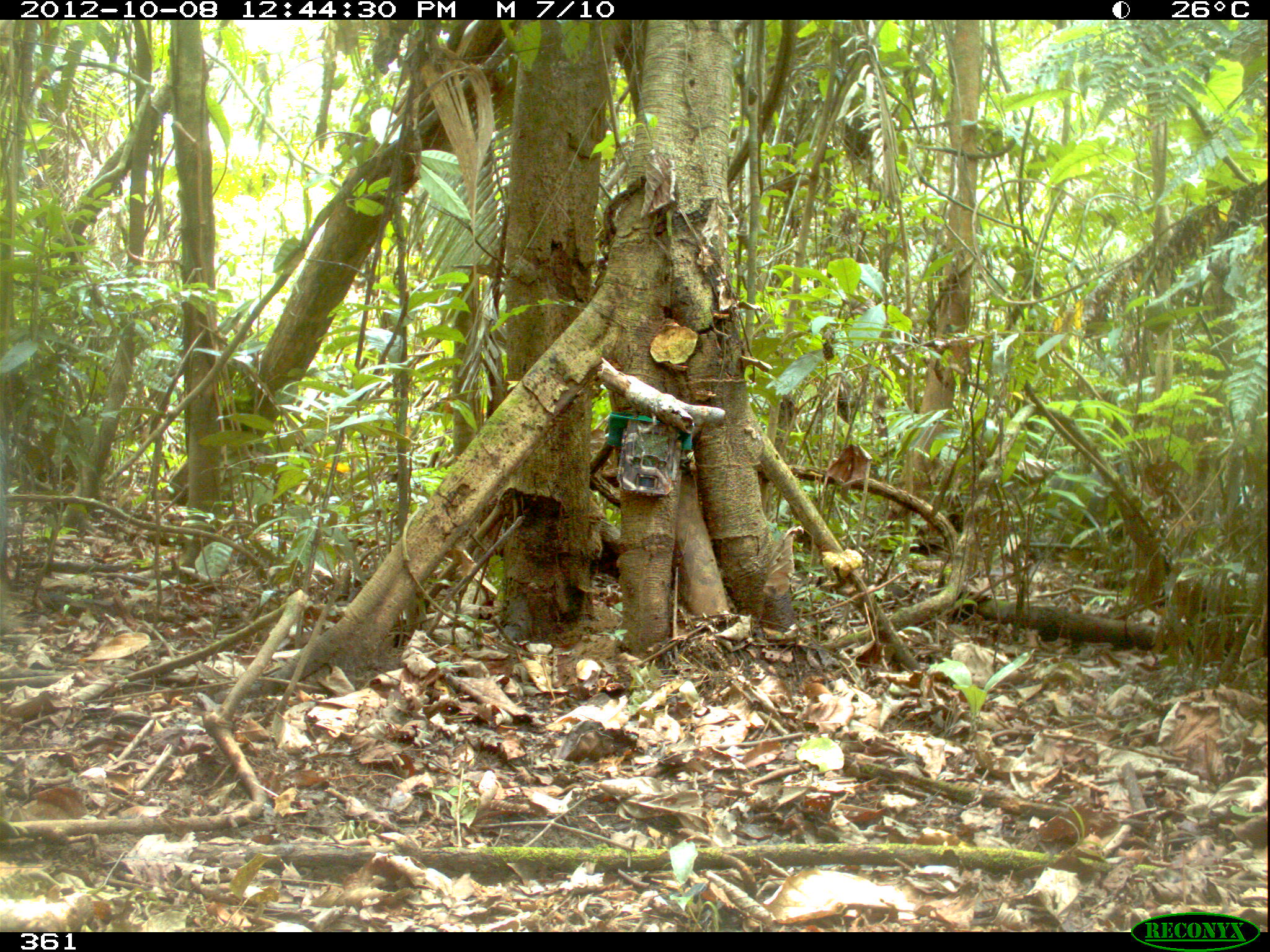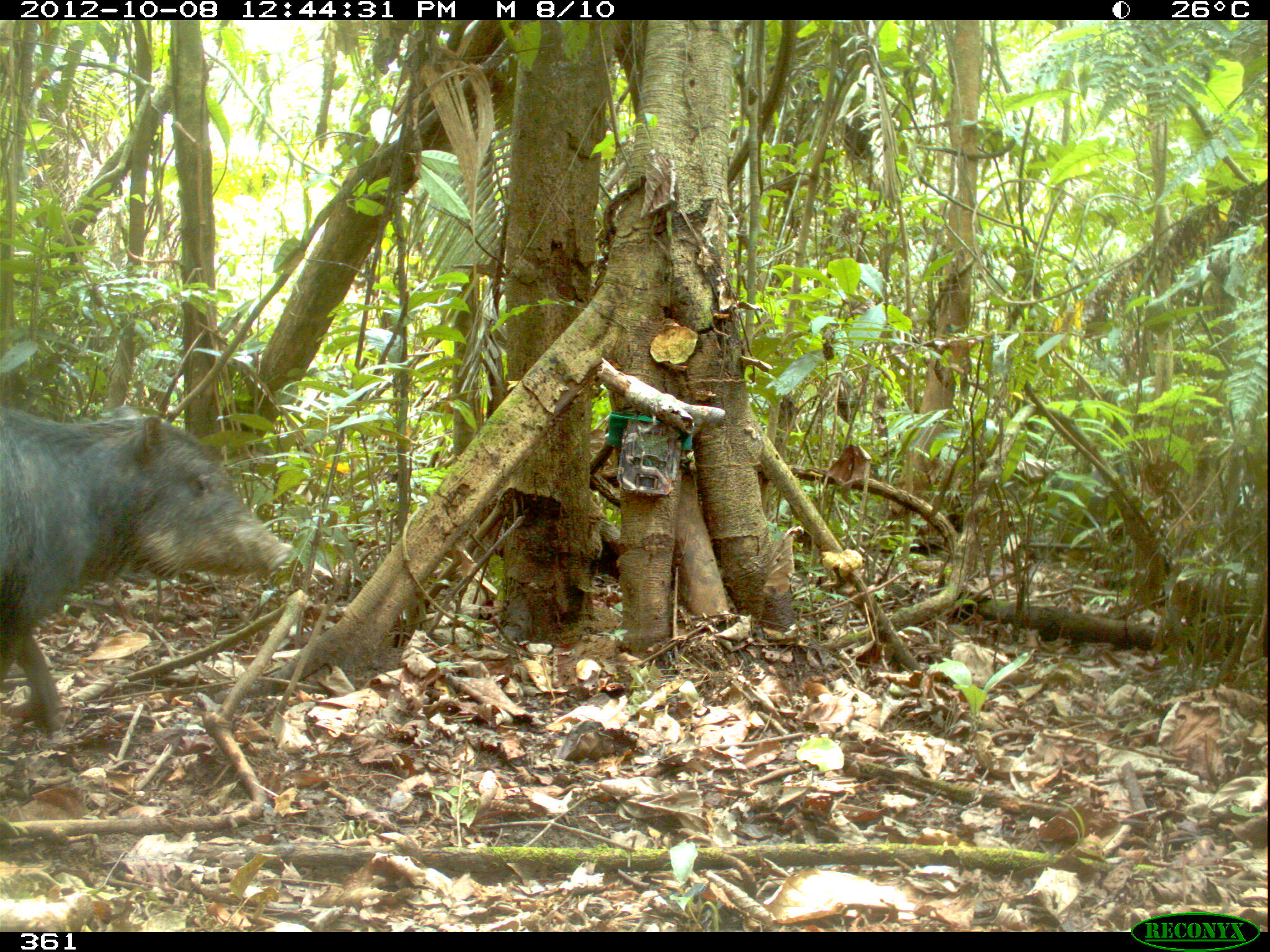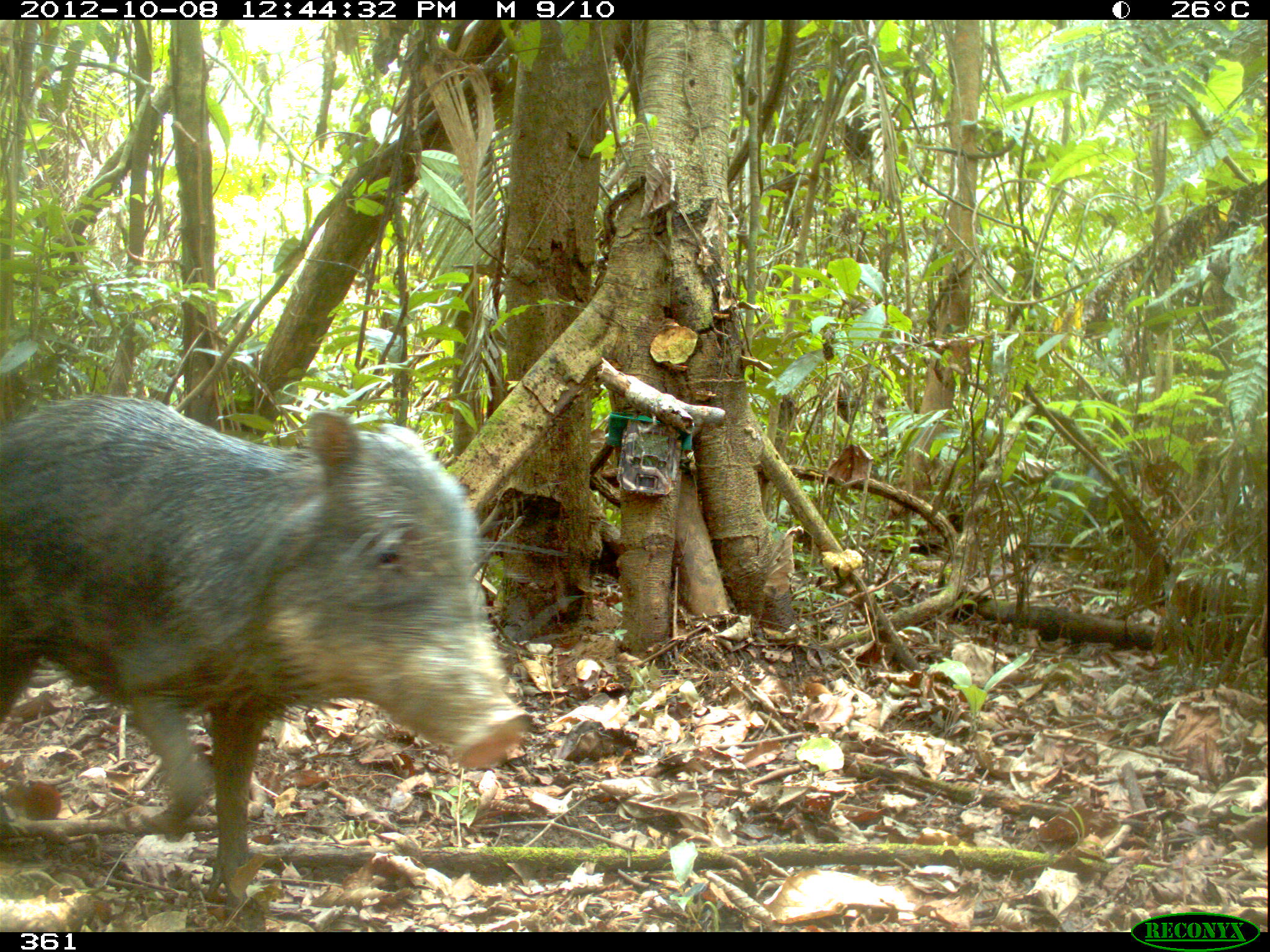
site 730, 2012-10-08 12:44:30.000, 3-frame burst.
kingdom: Animalia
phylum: Chordata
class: Mammalia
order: Artiodactyla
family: Tayassuidae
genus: Tayassu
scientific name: Tayassu pecari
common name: white-lipped peccary